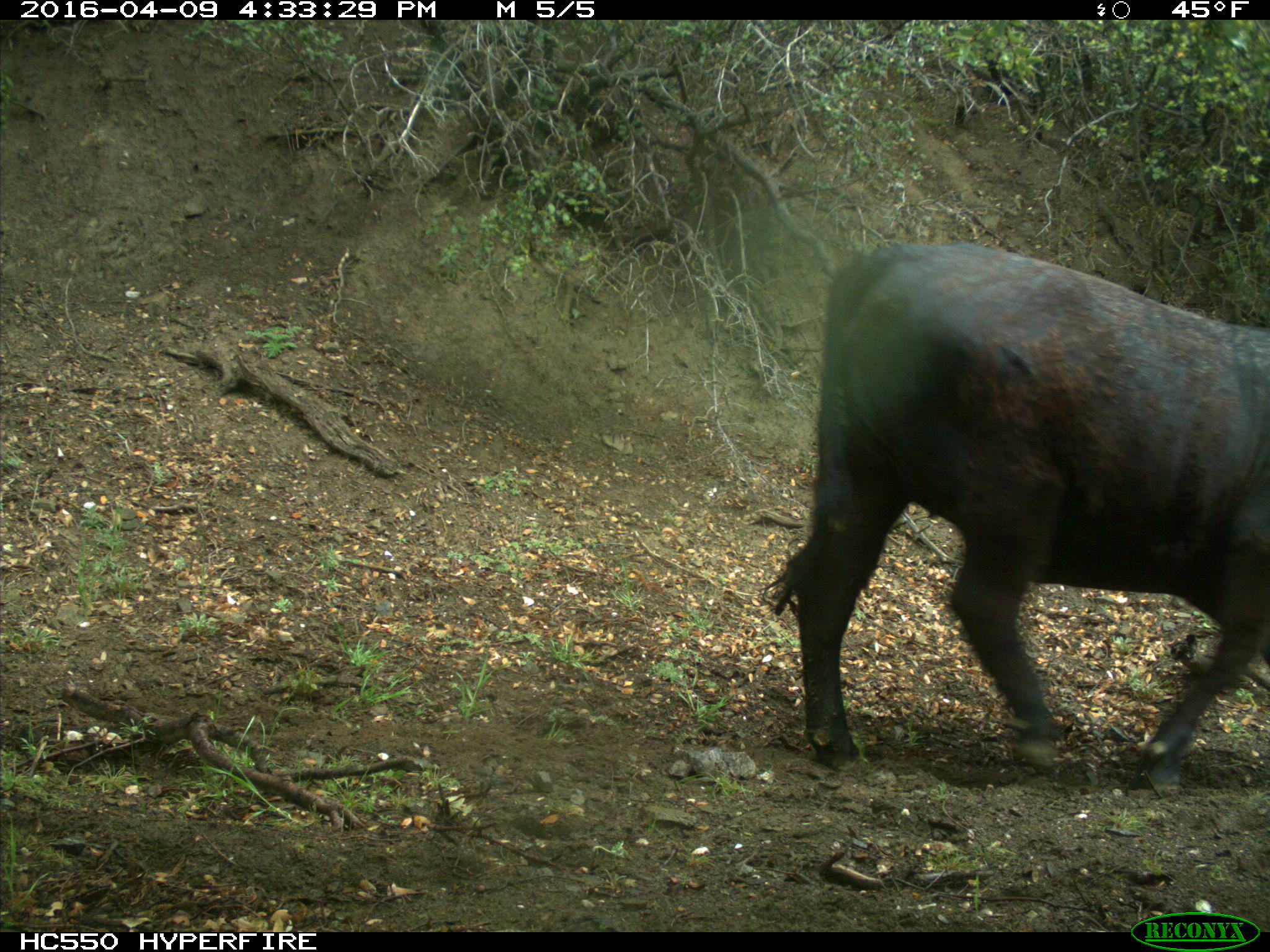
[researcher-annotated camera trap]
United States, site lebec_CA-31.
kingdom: Animalia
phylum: Chordata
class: Mammalia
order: Artiodactyla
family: Bovidae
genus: Bos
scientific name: Bos taurus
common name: domestic cow